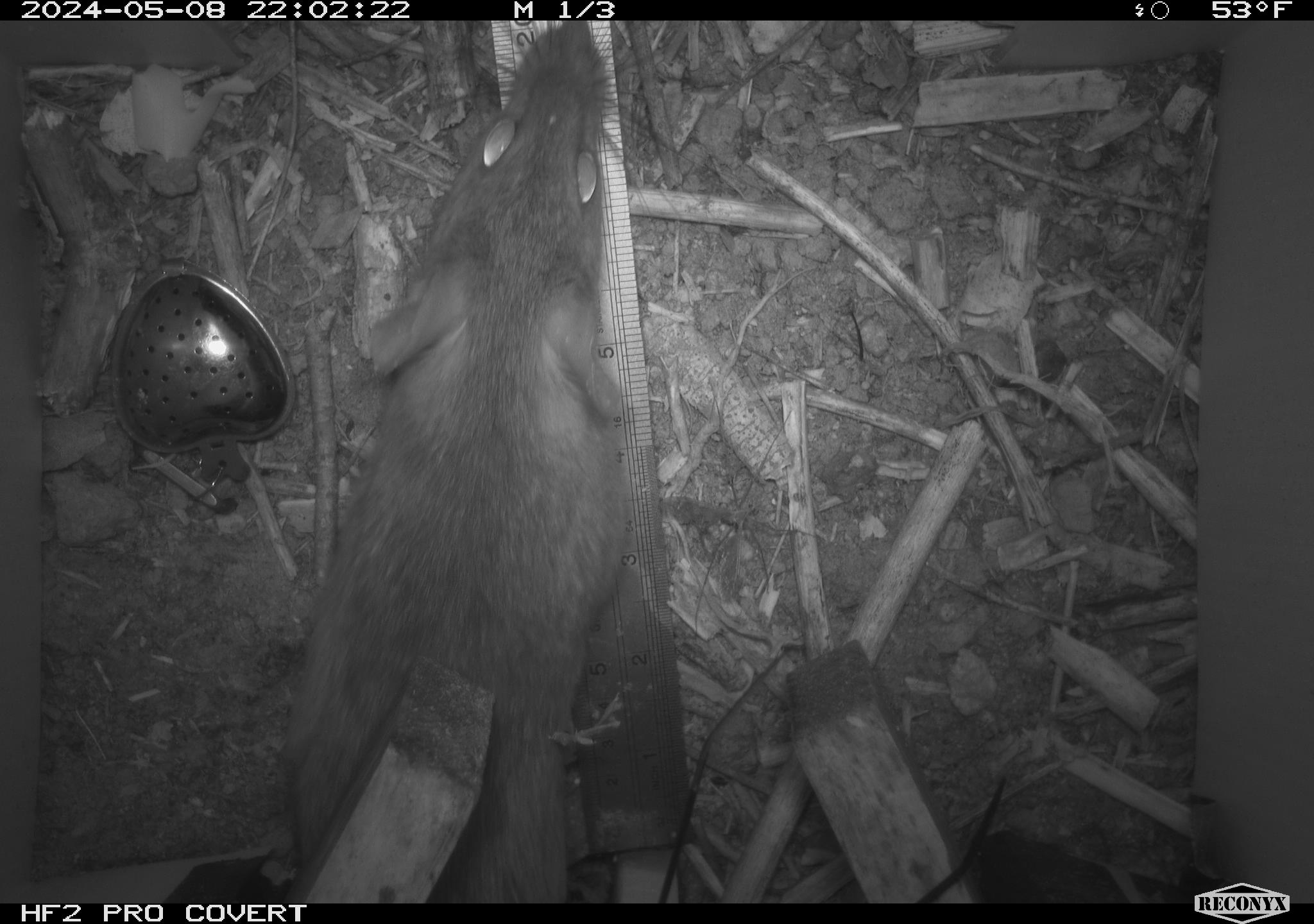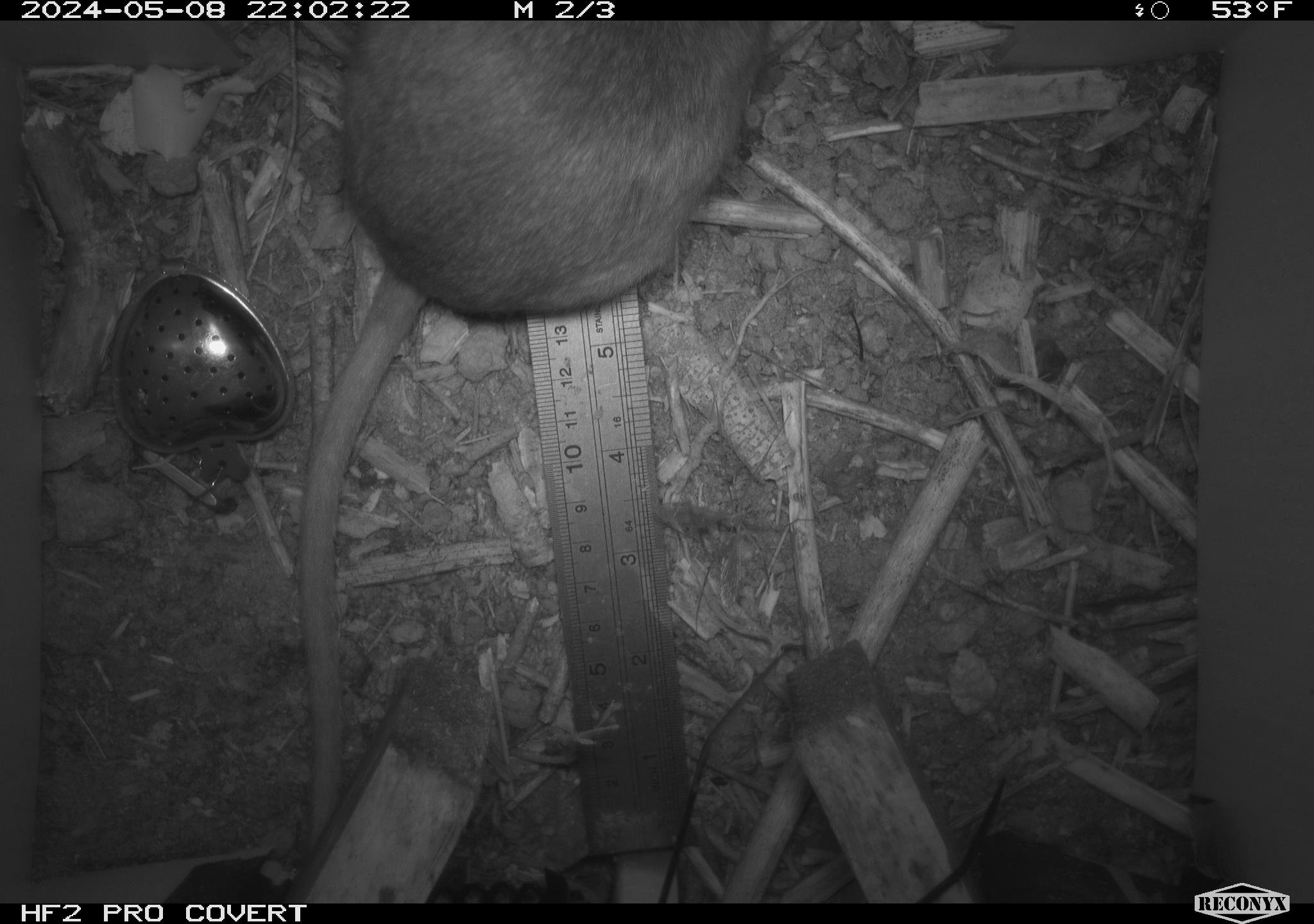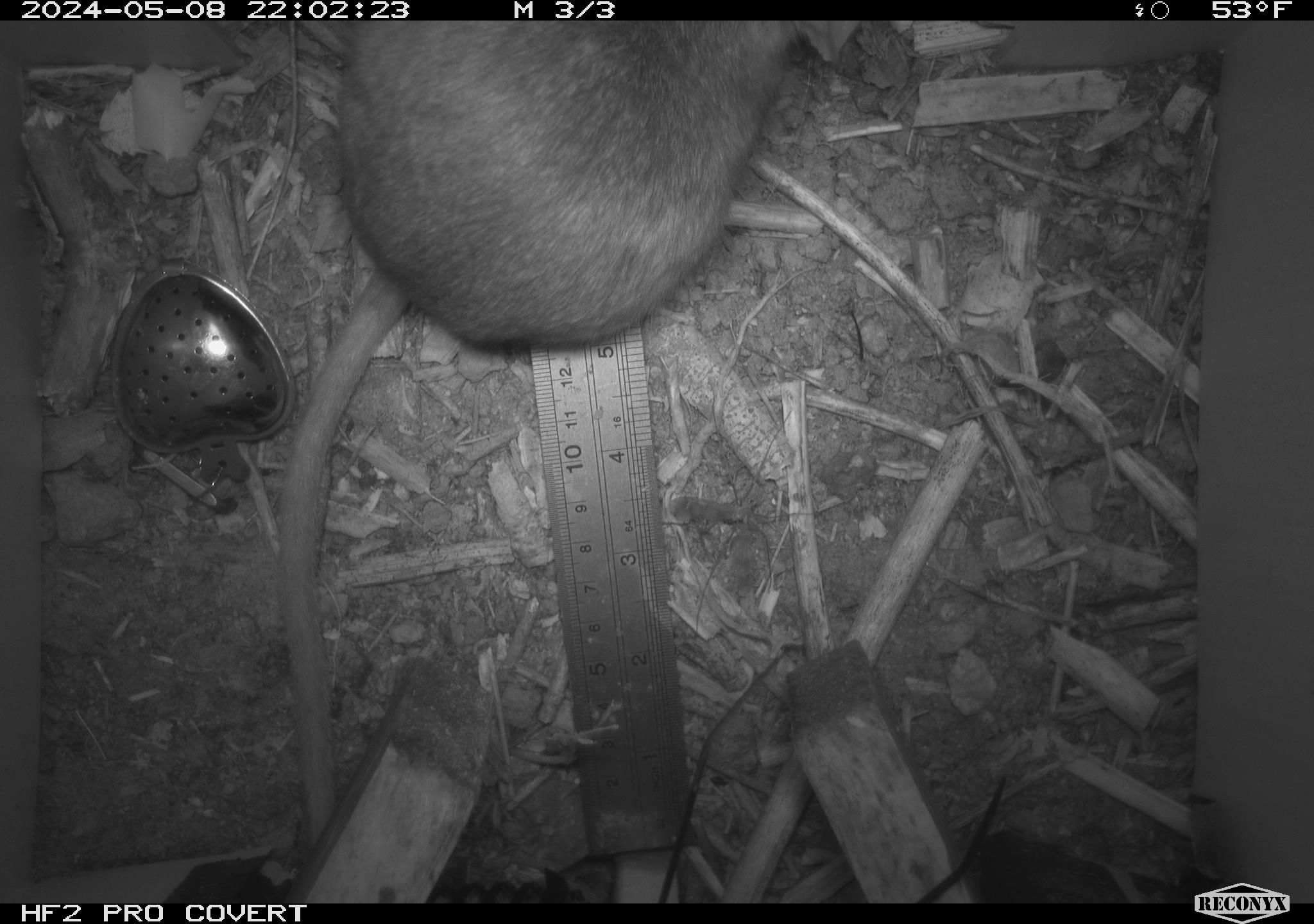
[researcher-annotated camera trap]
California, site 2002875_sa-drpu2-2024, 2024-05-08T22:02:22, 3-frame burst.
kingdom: Animalia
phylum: Chordata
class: Mammalia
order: Rodentia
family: Cricetidae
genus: Neotoma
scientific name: Neotoma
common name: pack rat or woodrat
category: neotoma species